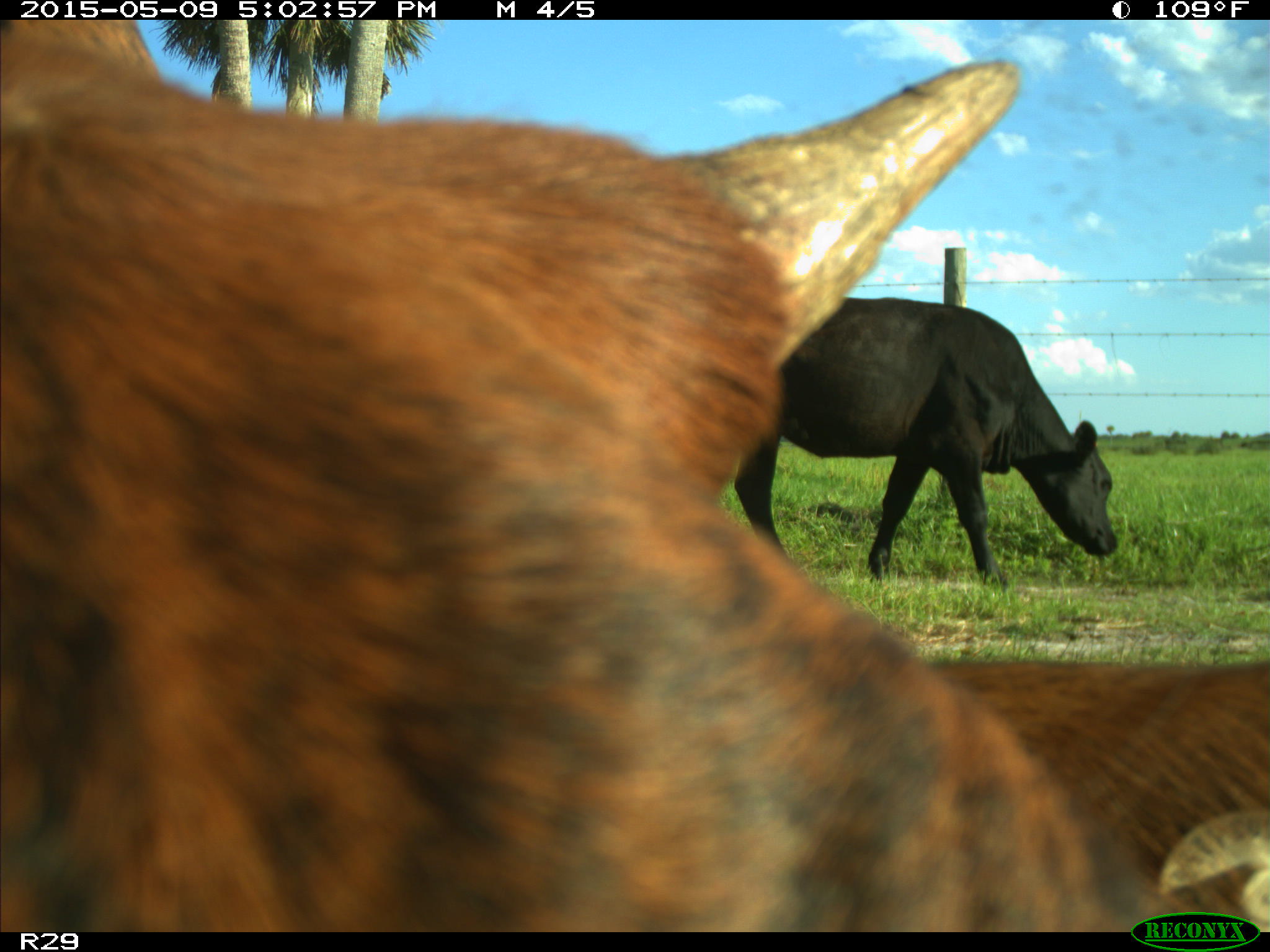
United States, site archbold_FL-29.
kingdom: Animalia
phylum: Chordata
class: Mammalia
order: Artiodactyla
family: Bovidae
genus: Bos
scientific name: Bos taurus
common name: domestic cow